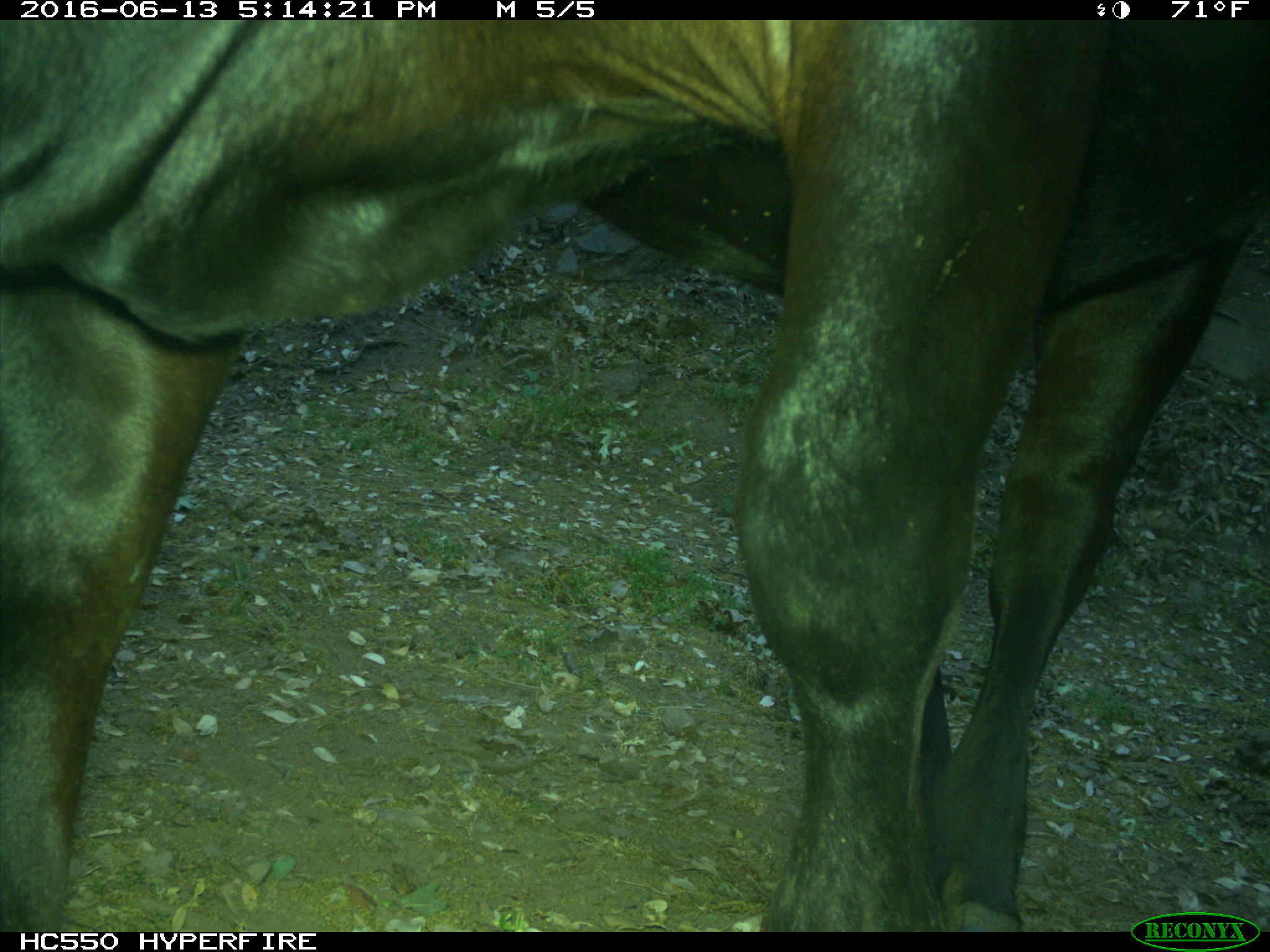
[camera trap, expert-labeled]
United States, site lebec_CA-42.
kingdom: Animalia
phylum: Chordata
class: Mammalia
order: Artiodactyla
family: Bovidae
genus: Bos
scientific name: Bos taurus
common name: domestic cow